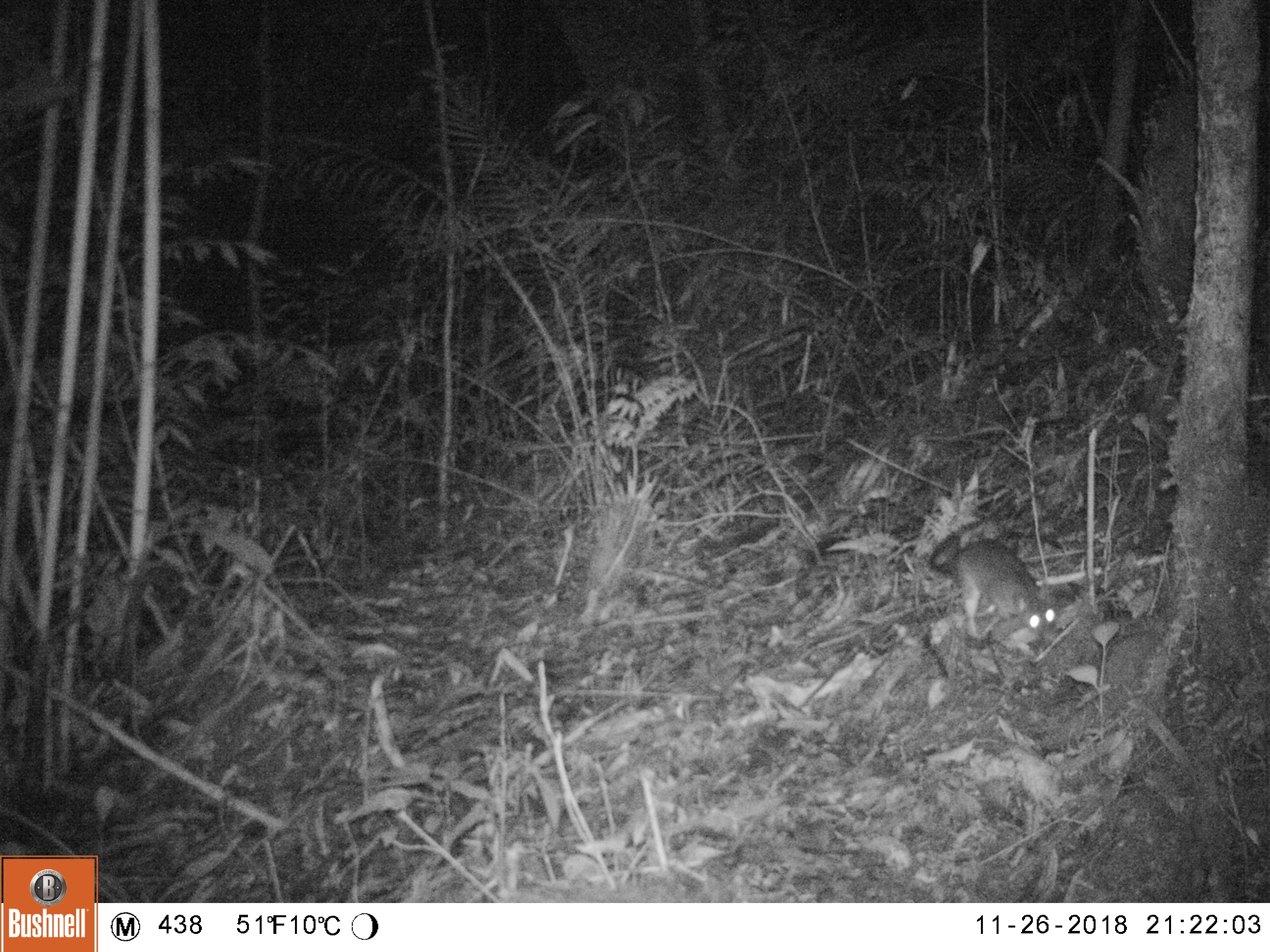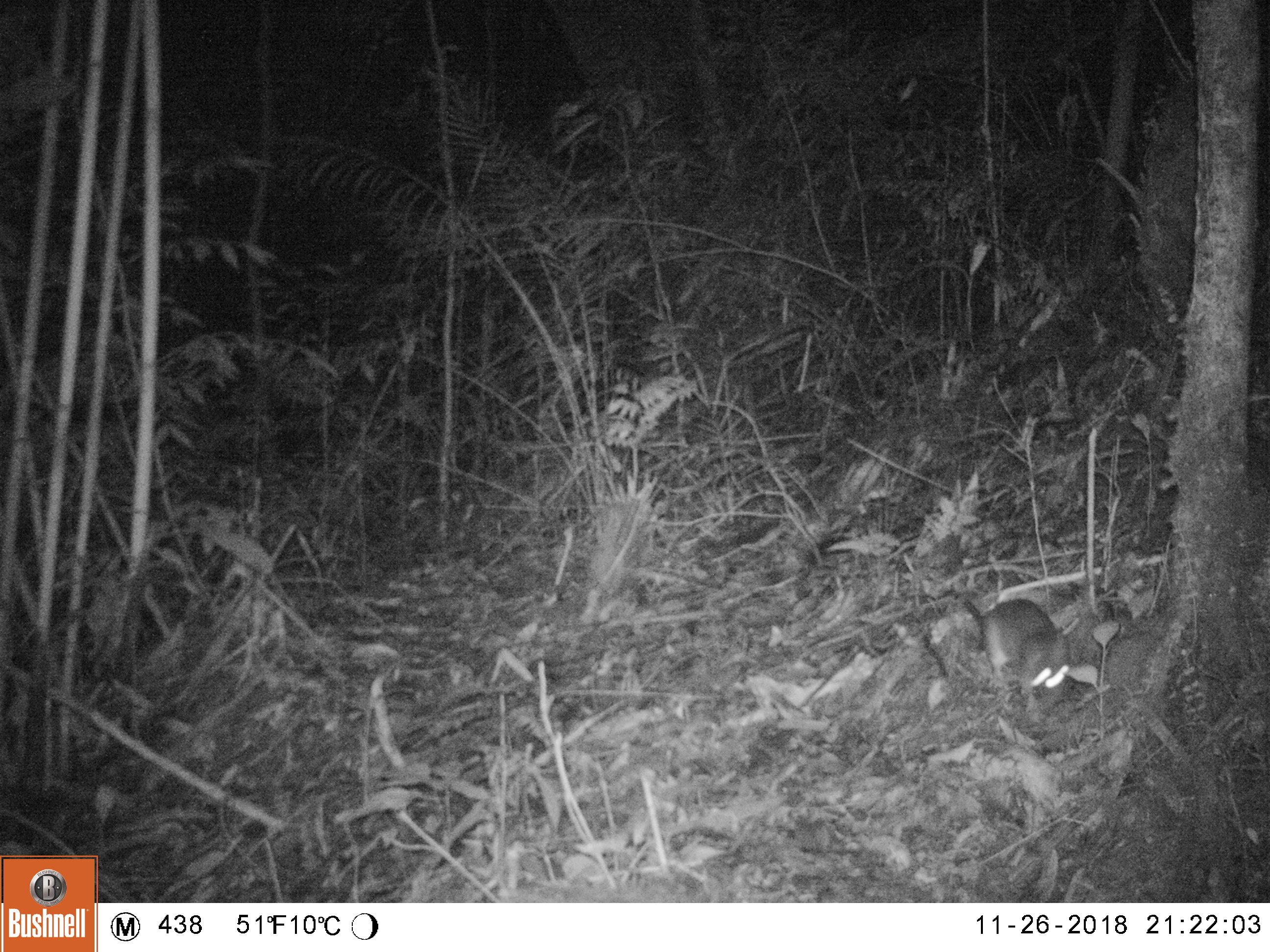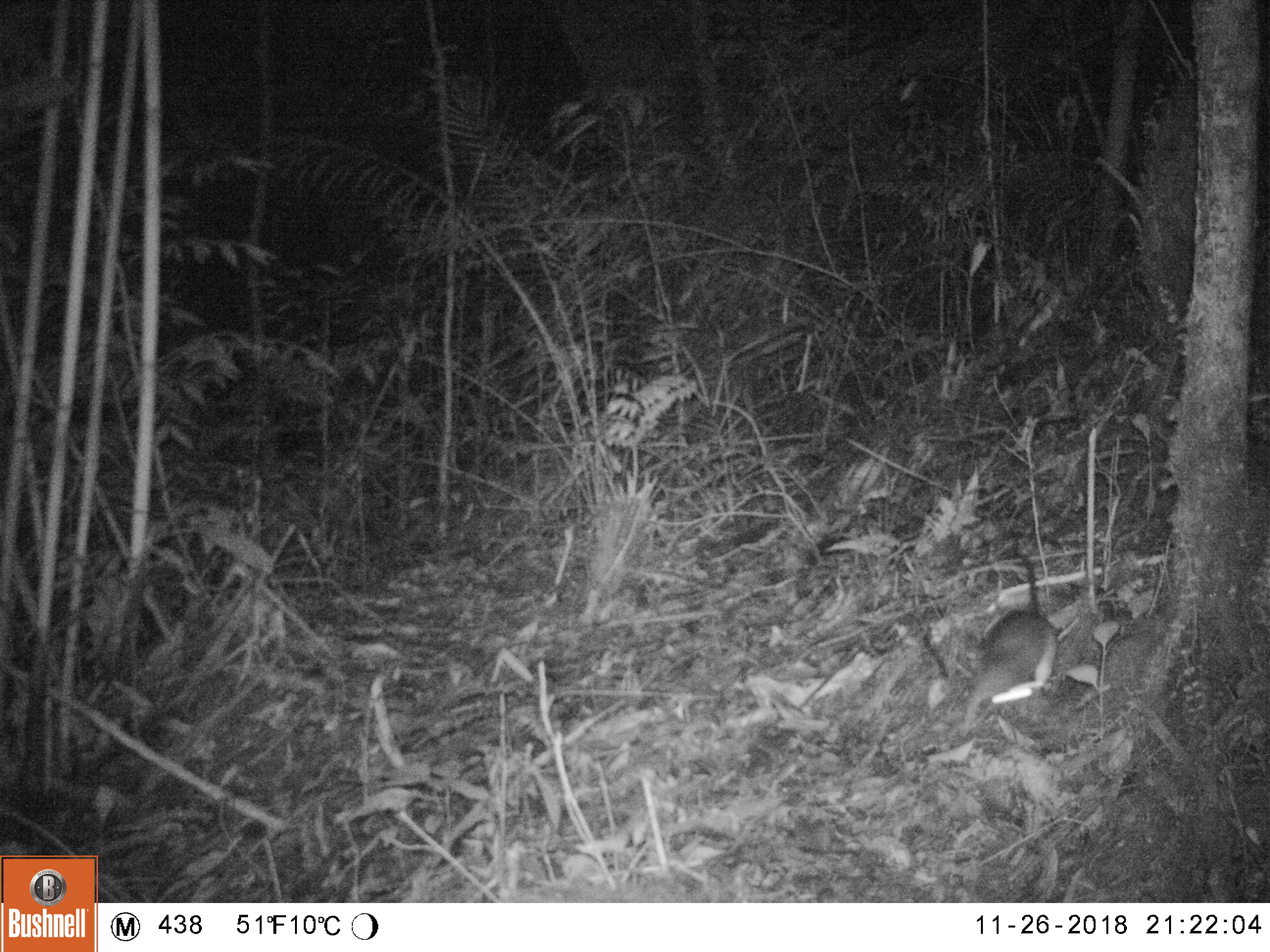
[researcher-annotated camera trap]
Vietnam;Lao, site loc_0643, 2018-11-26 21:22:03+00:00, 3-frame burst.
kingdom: Animalia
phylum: Chordata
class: Mammalia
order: Rodentia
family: Muridae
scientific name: Muridae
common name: old-world mice and rats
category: unidentified murid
Unidentified murid (old-world mice and rats) (Muridae). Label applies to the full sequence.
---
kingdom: Animalia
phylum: Chordata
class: Mammalia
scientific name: Mammalia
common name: mammal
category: unidentified small mammal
Unidentified small mammal (mammal) (Mammalia). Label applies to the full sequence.